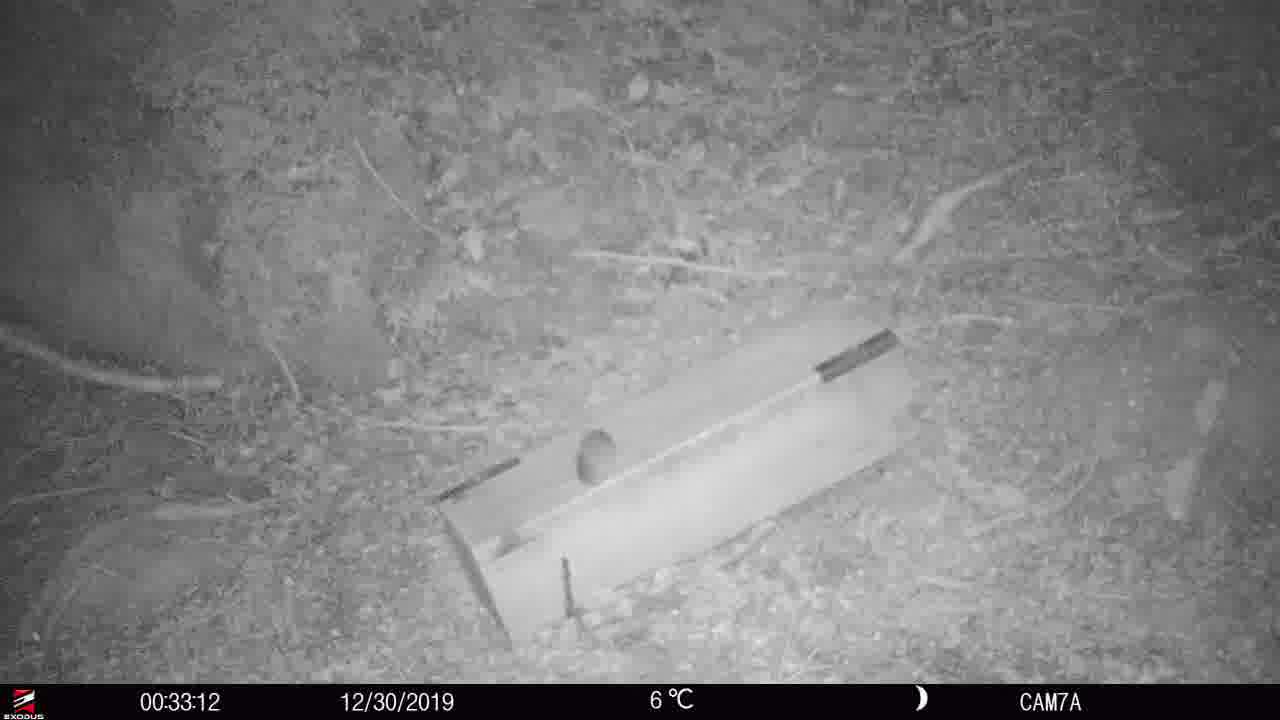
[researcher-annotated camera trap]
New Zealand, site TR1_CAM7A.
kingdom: Animalia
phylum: Chordata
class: Mammalia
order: Rodentia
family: Muridae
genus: Rattus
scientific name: Rattus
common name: rat